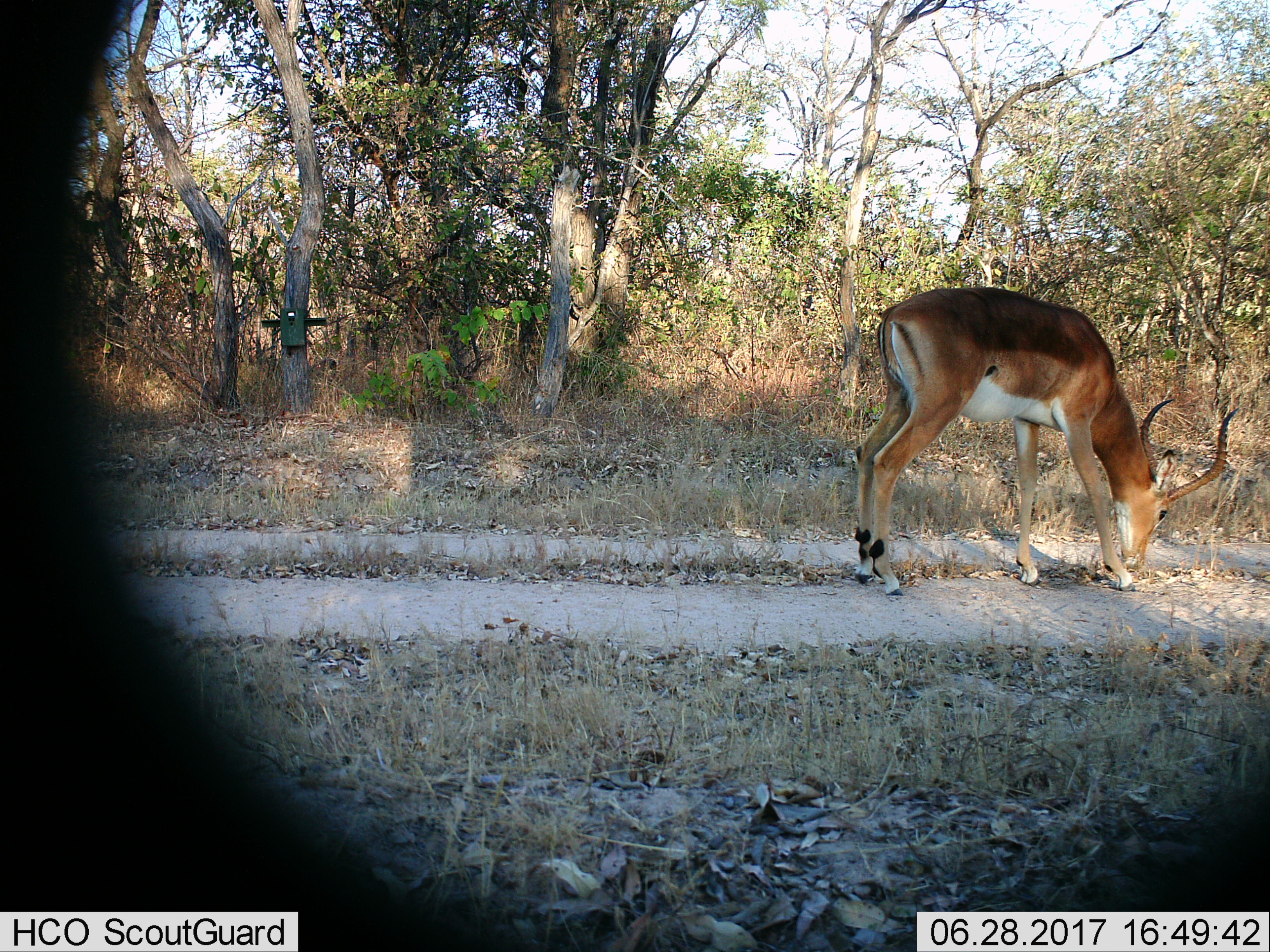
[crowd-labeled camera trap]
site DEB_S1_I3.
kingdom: Animalia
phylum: Chordata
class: Mammalia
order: Artiodactyla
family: Bovidae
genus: Aepyceros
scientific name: Aepyceros melampus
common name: impala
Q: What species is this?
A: Impala (Aepyceros melampus).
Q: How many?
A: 1.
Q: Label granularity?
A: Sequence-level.